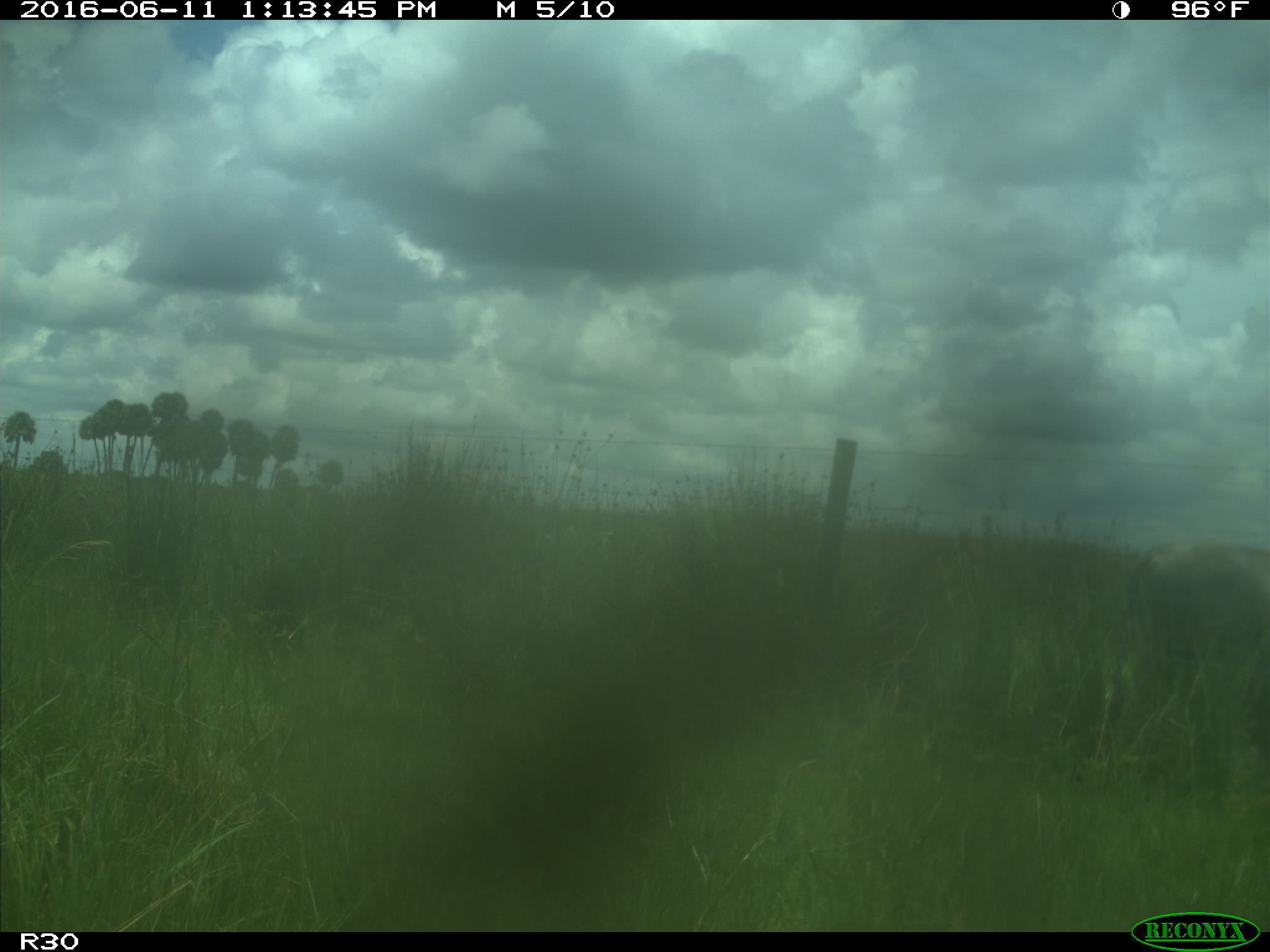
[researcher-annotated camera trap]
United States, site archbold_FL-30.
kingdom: Animalia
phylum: Chordata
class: Mammalia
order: Artiodactyla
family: Bovidae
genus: Bos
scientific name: Bos taurus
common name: domestic cow